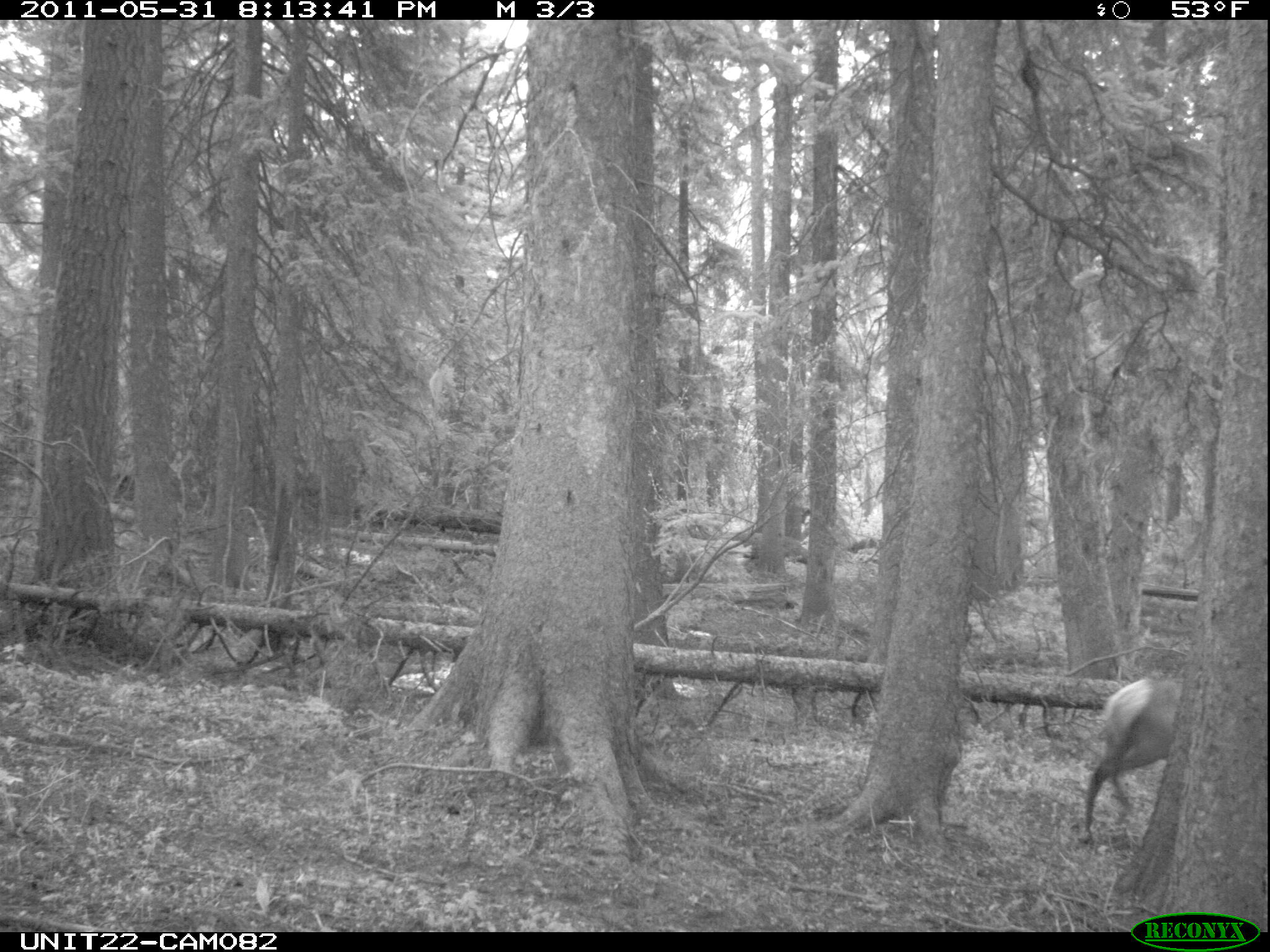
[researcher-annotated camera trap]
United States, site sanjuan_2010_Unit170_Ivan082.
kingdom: Animalia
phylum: Chordata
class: Mammalia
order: Artiodactyla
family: Cervidae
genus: Cervus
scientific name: Cervus elaphus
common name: red deer